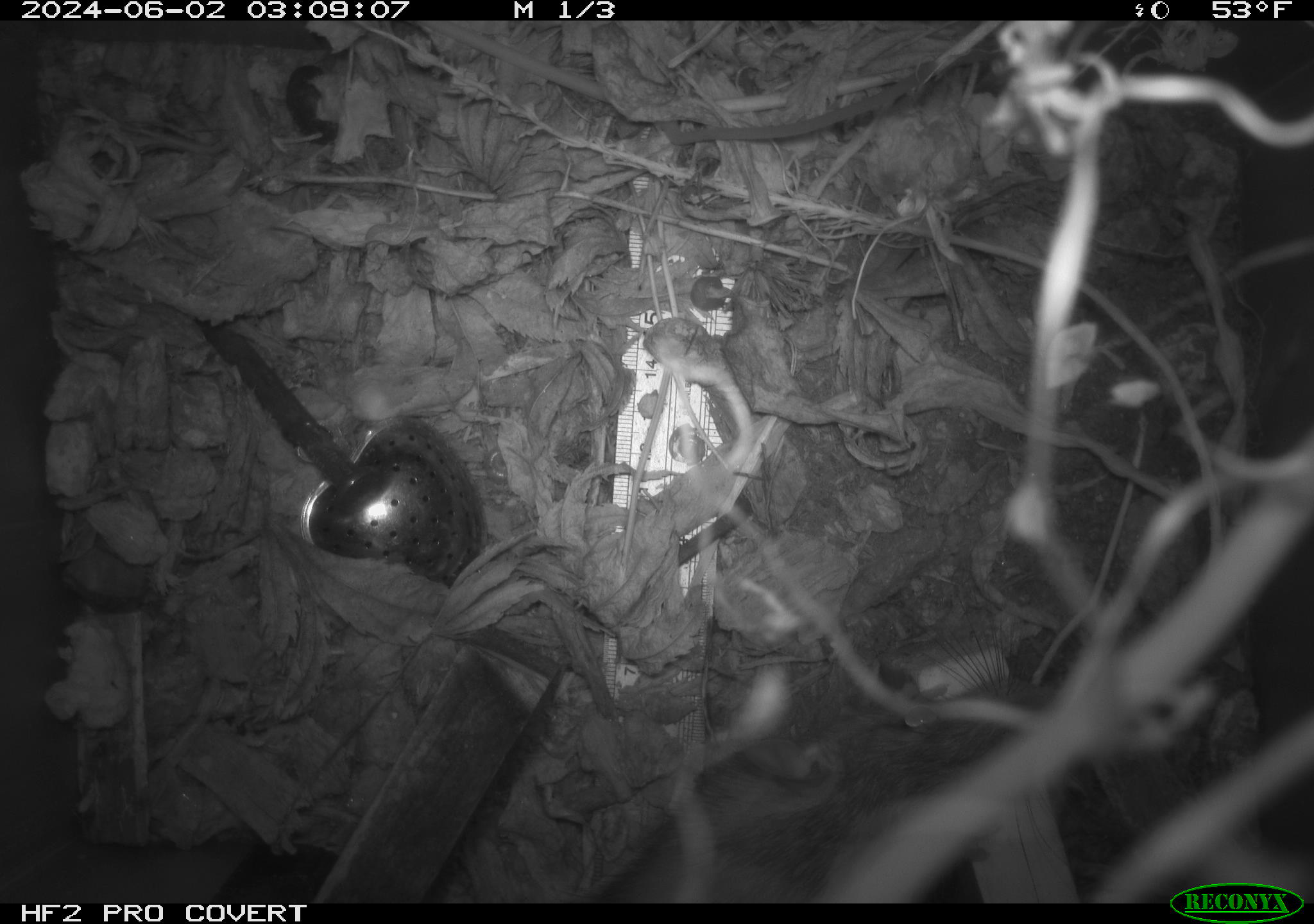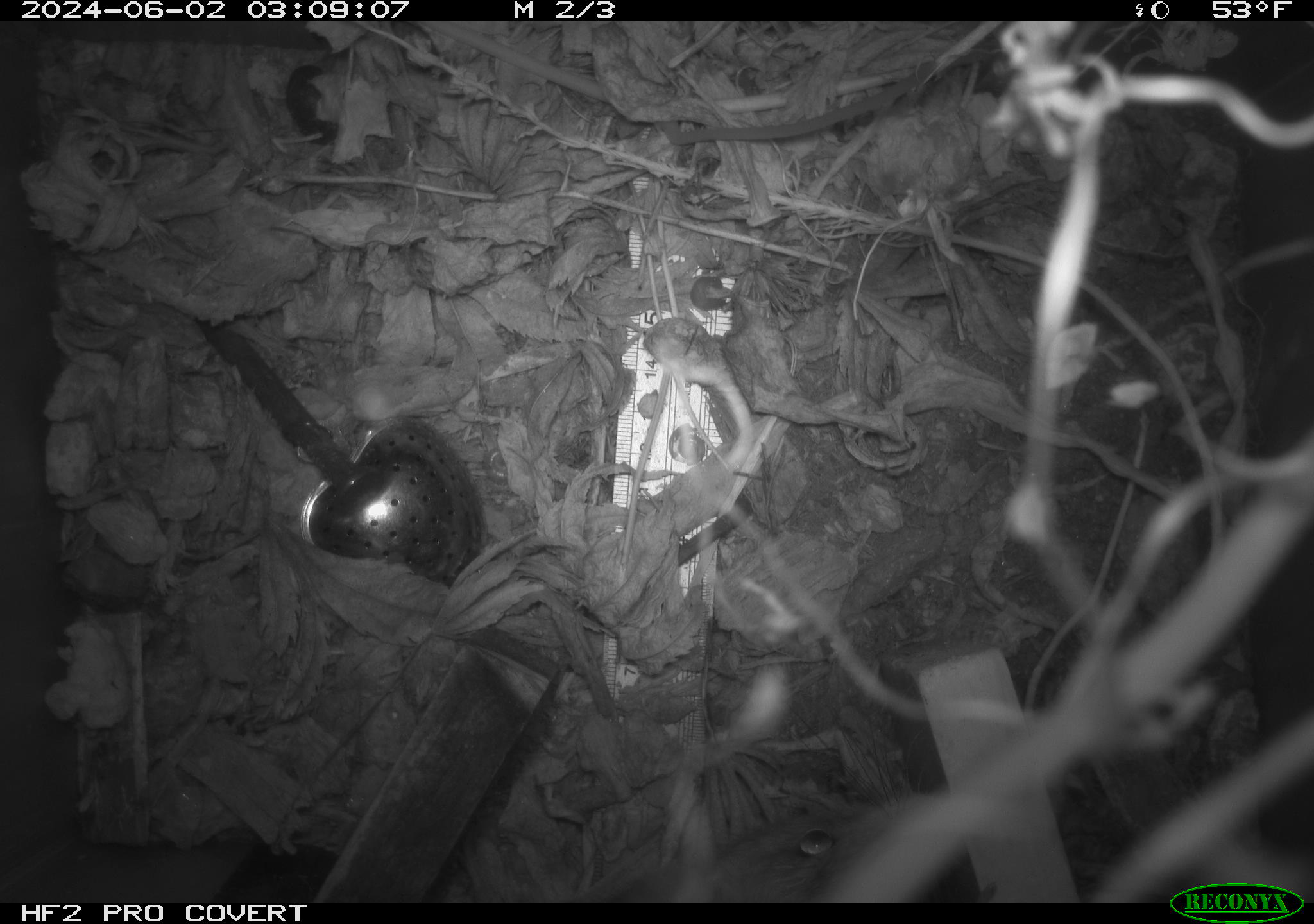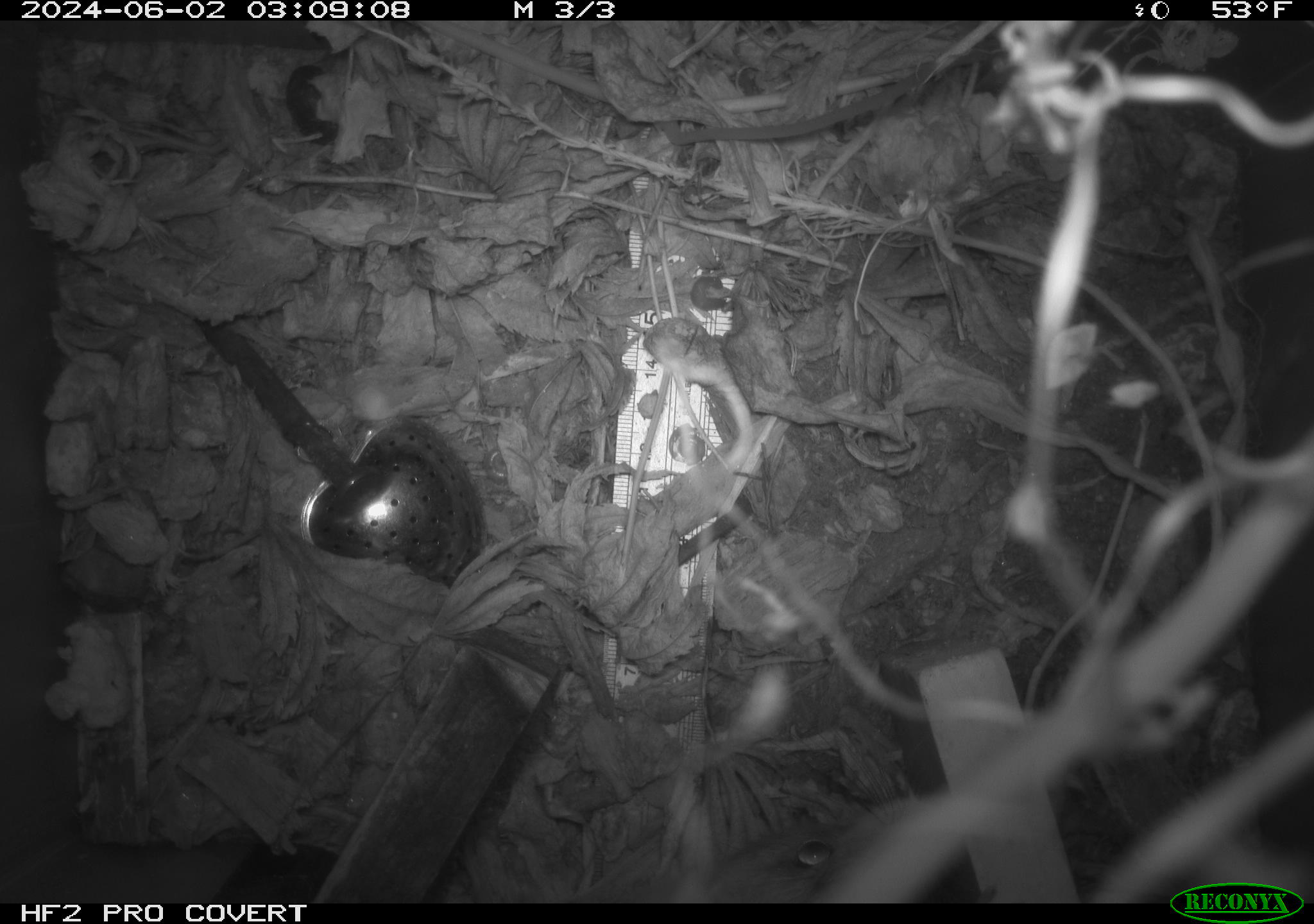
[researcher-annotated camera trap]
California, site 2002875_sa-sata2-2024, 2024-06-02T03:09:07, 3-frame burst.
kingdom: Animalia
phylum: Chordata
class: Mammalia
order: Rodentia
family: Muridae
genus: Rattus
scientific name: Rattus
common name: rat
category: rattus species